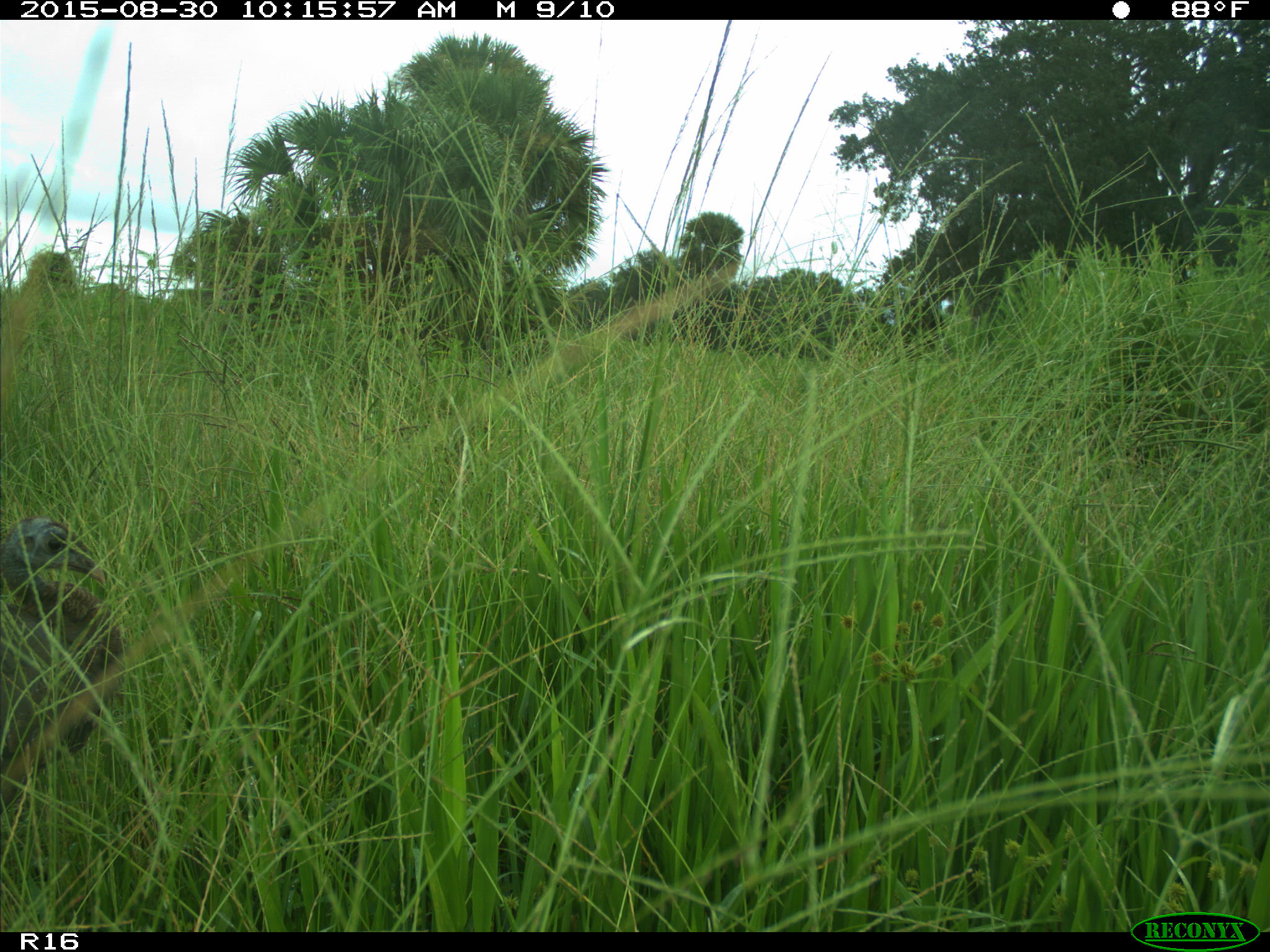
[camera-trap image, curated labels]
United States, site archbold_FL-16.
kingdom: Animalia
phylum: Chordata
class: Aves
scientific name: Aves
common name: birds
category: unidentified bird